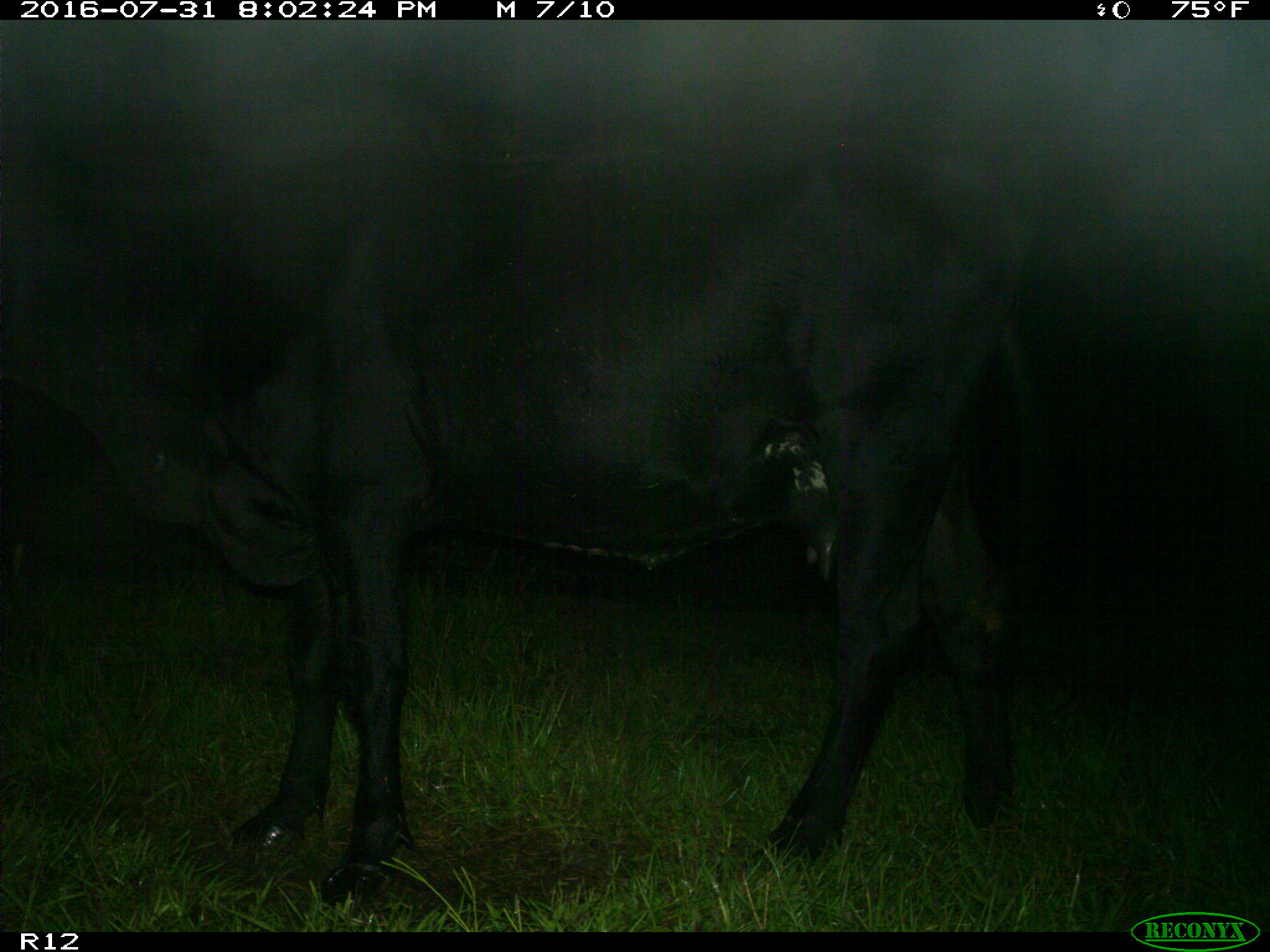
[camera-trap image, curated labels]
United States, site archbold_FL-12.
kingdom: Animalia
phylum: Chordata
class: Mammalia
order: Artiodactyla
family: Bovidae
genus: Bos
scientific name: Bos taurus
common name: domestic cow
Bos taurus (domestic cow).